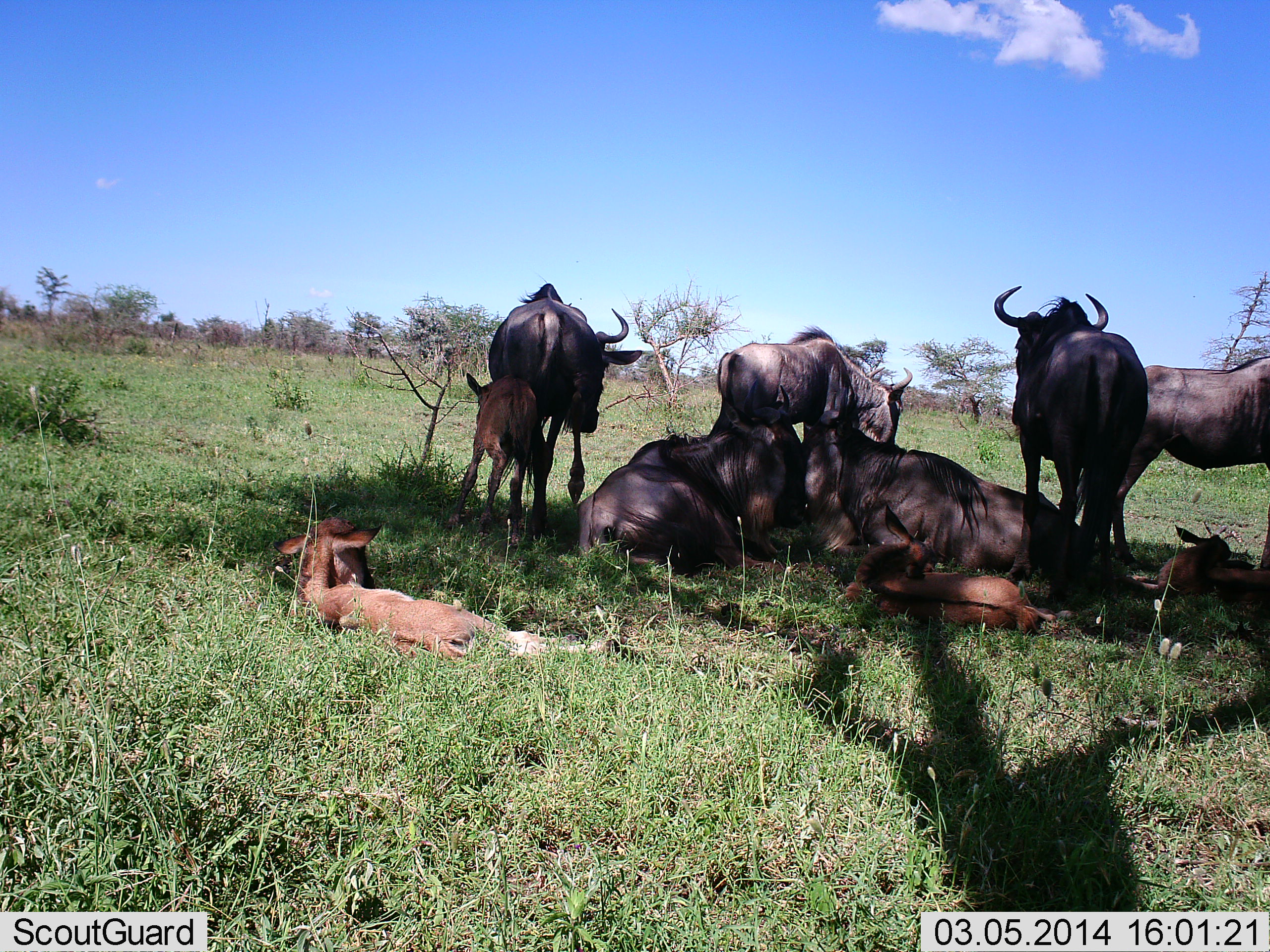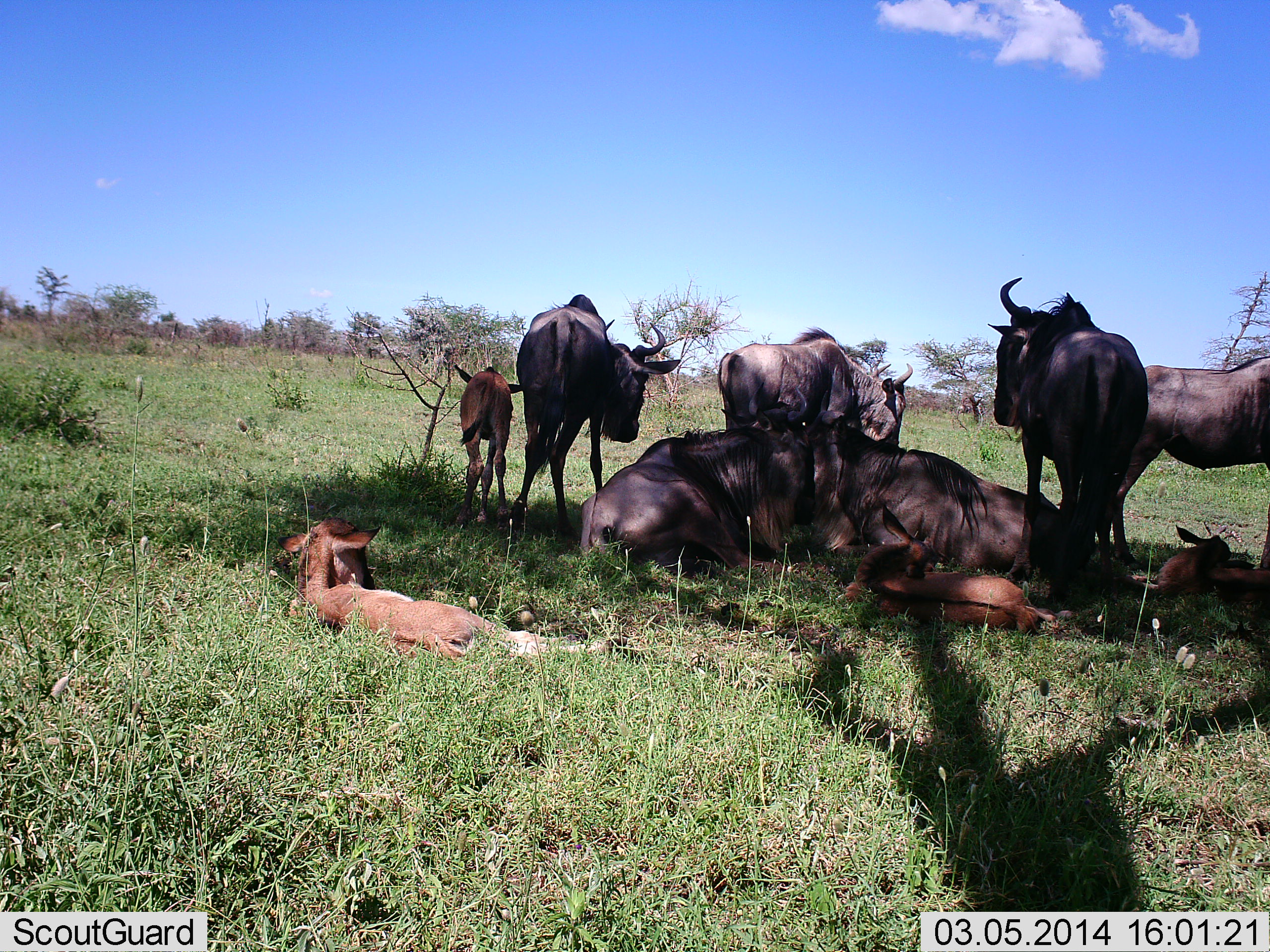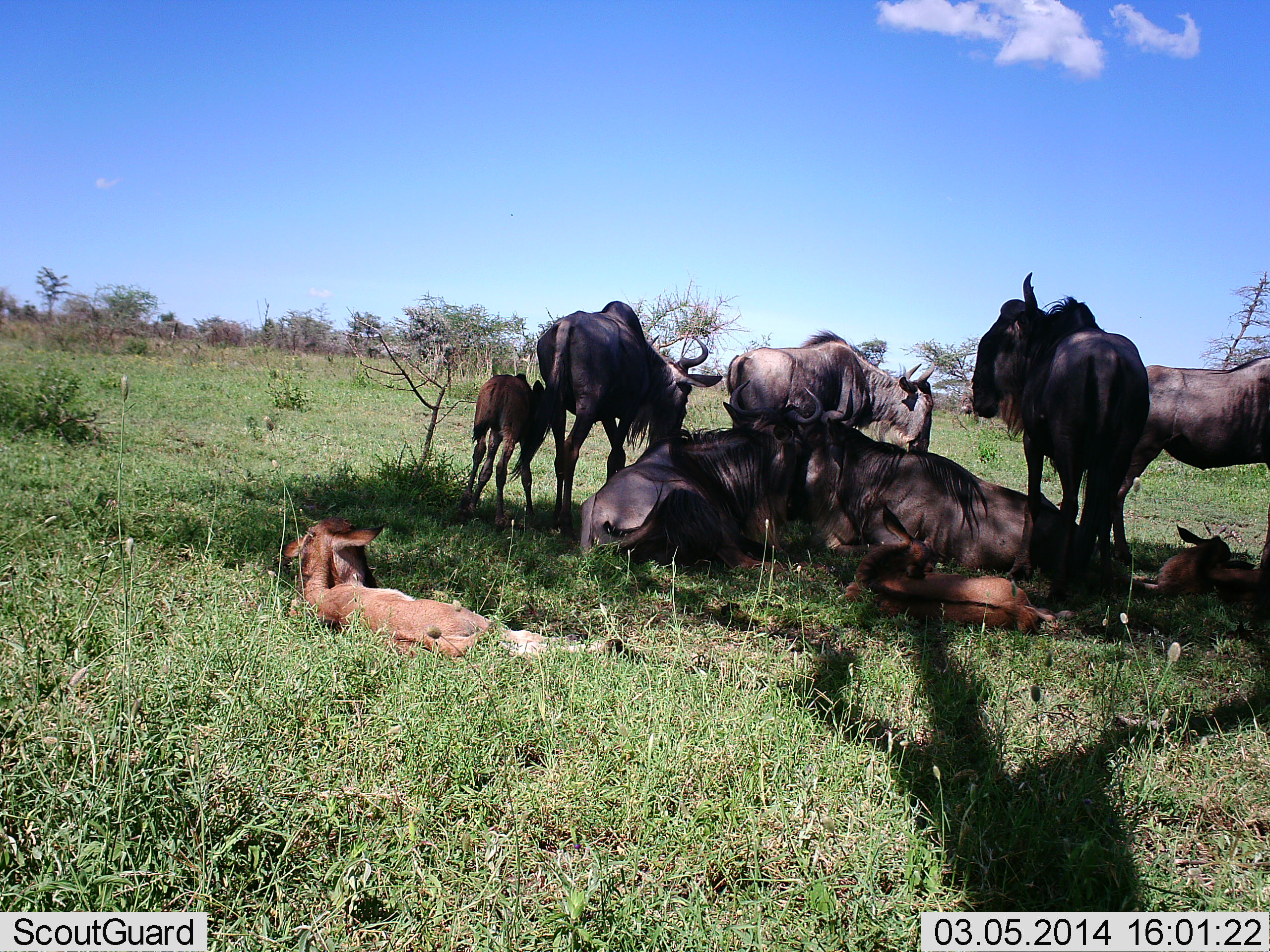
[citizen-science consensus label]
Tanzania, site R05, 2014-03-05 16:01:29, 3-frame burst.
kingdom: Animalia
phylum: Chordata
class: Mammalia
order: Artiodactyla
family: Bovidae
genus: Connochaetes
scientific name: Connochaetes taurinus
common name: blue wildebeest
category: wildebeest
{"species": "wildebeest (blue wildebeest) (Connochaetes taurinus)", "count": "10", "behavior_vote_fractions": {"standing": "60%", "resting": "100%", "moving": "10%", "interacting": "0%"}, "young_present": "90%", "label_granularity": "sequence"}